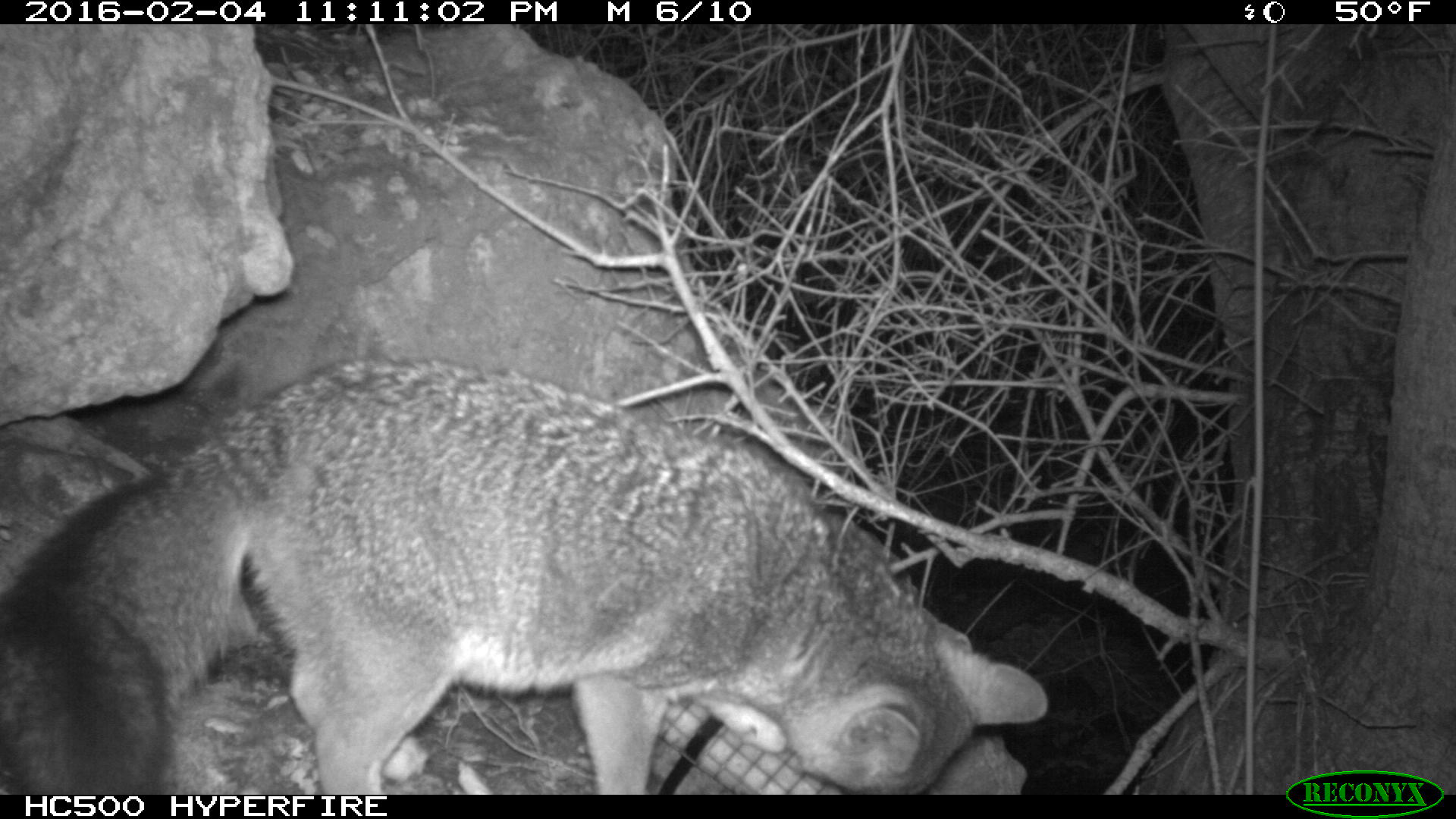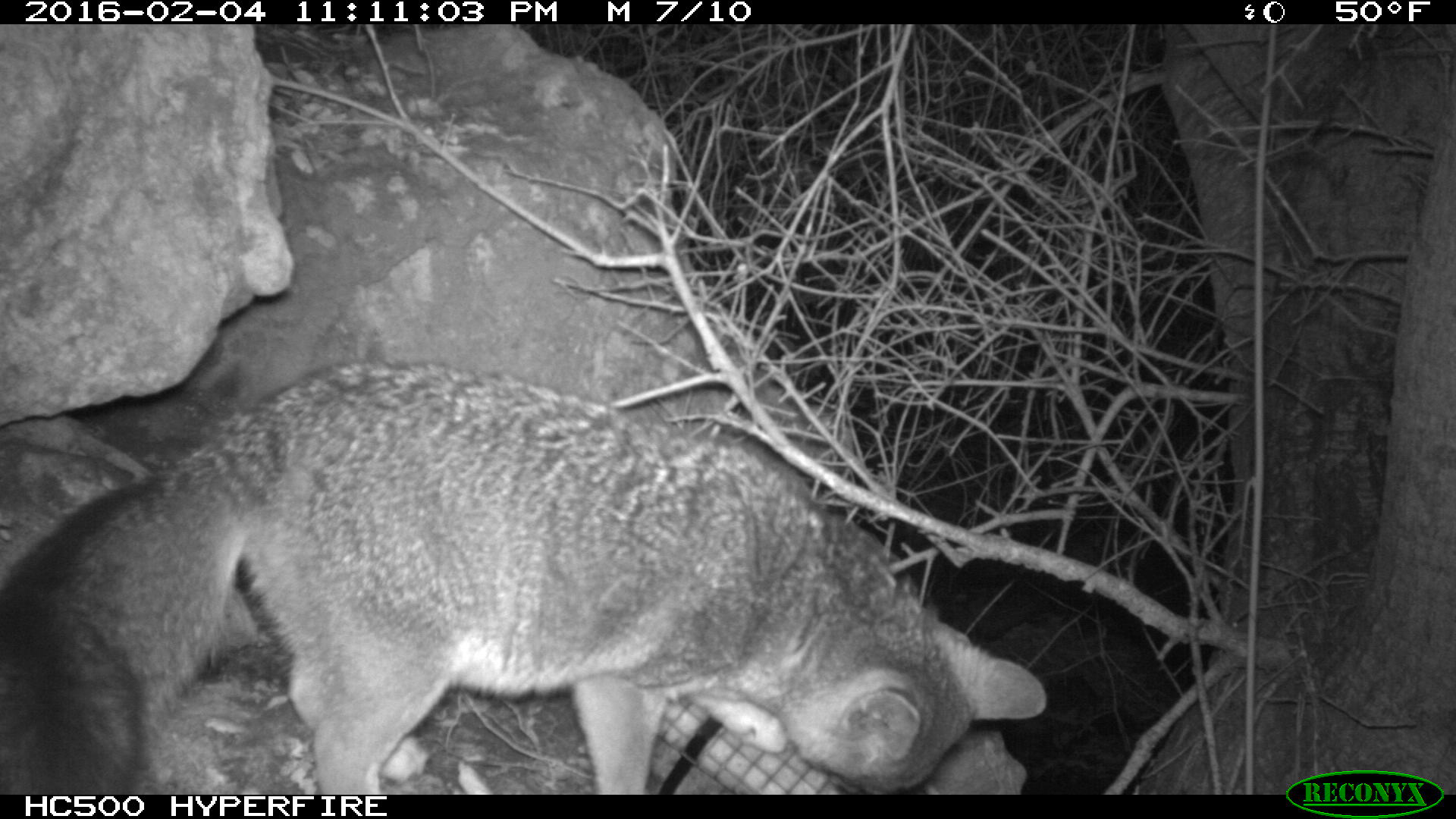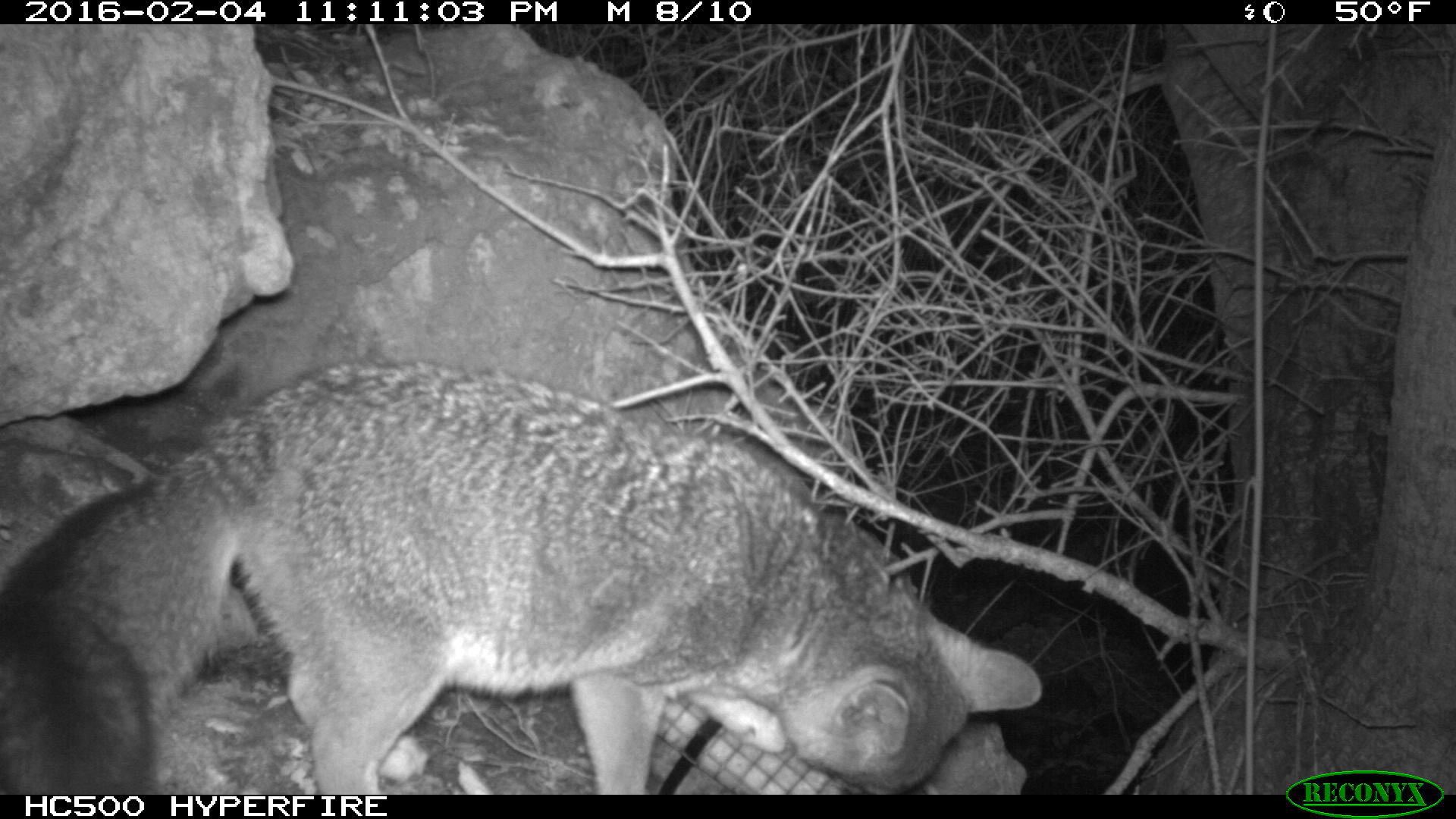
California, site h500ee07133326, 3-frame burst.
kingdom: Animalia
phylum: Chordata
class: Mammalia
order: Carnivora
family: Canidae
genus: Urocyon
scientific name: Urocyon littoralis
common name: island fox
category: fox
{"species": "fox (island fox) (Urocyon littoralis)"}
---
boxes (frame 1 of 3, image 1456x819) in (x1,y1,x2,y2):
fox: (0,357,1048,793)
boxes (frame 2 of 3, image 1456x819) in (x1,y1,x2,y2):
fox: (0,358,1046,794)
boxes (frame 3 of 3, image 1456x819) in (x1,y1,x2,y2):
fox: (0,362,1044,792)